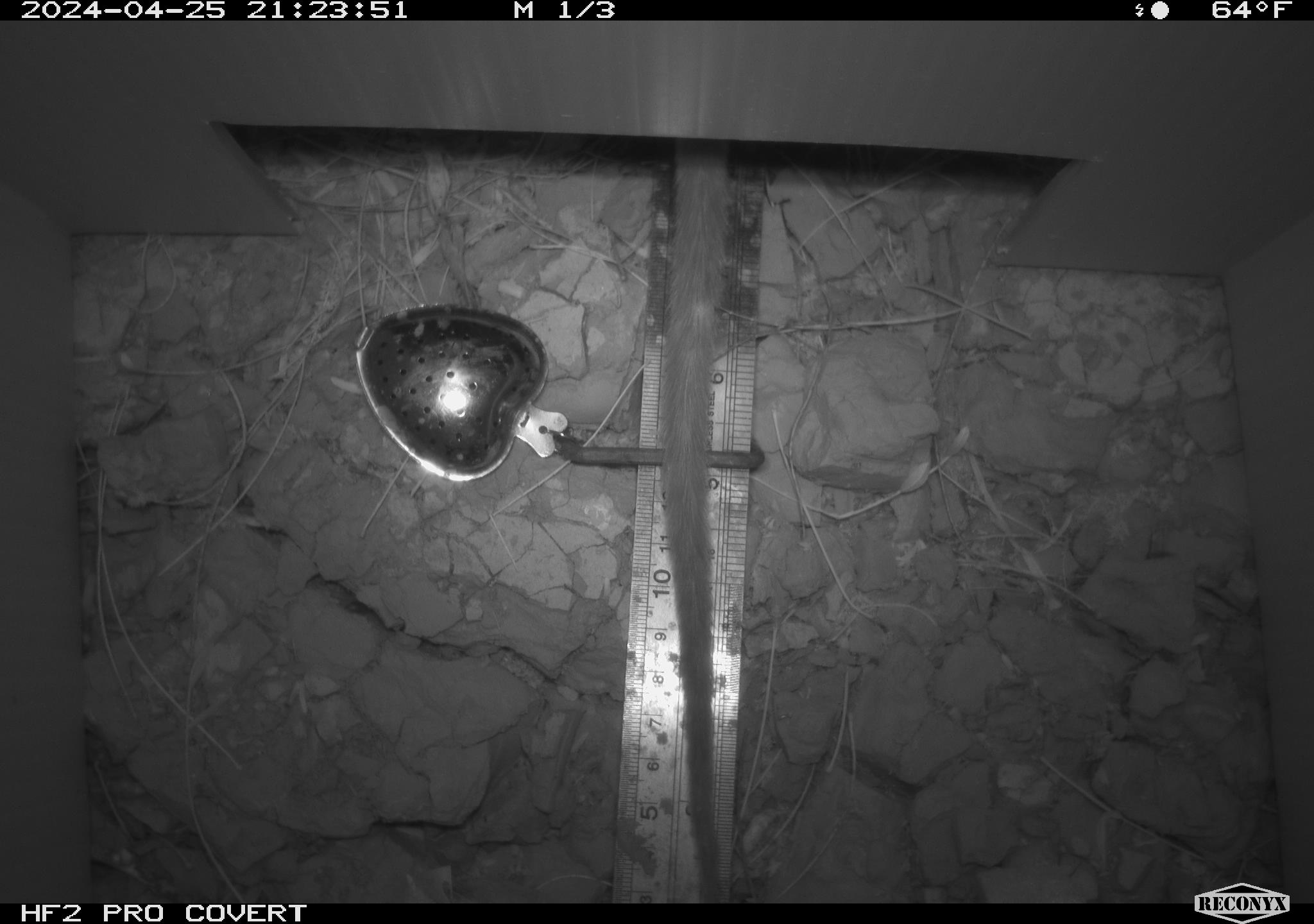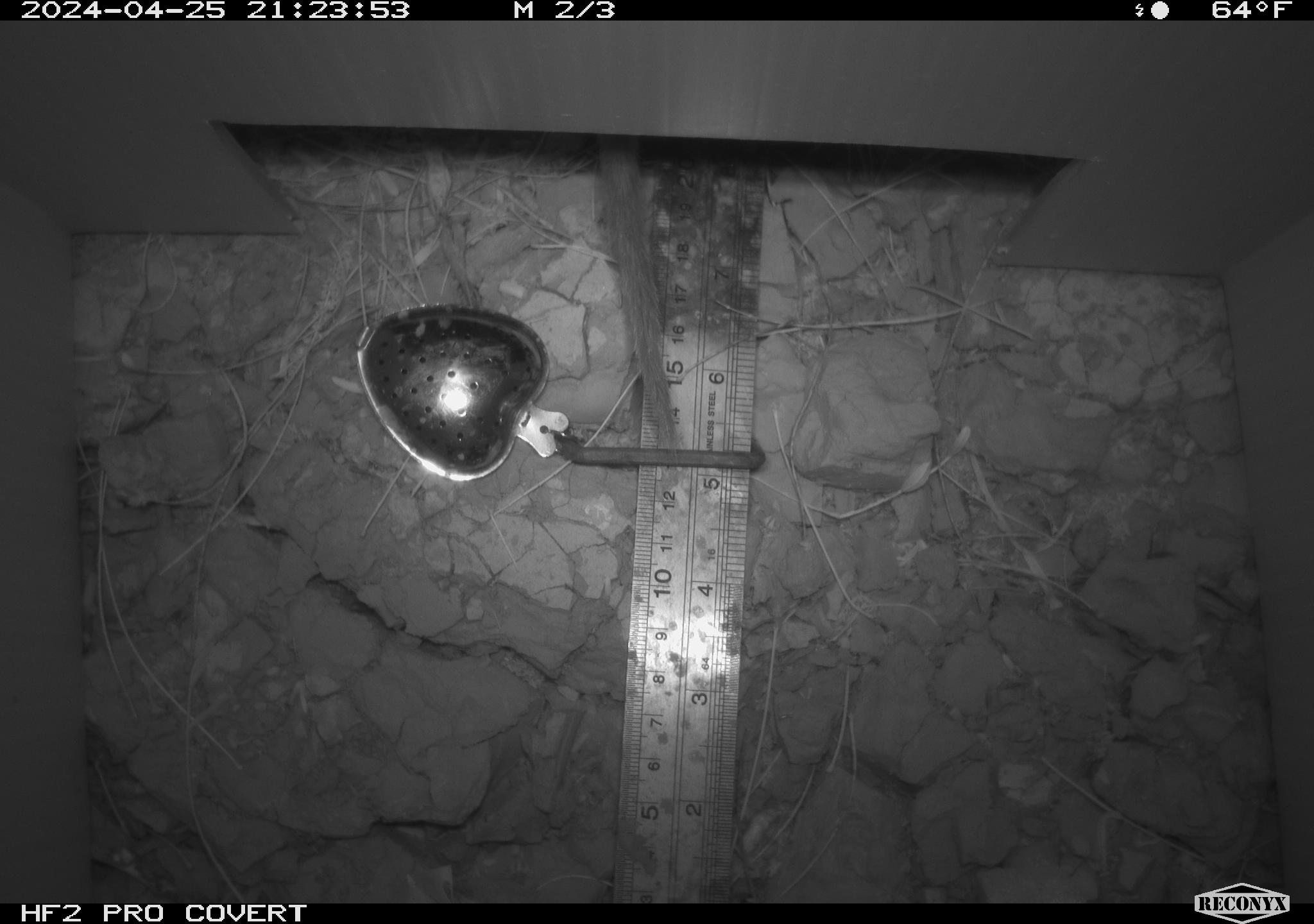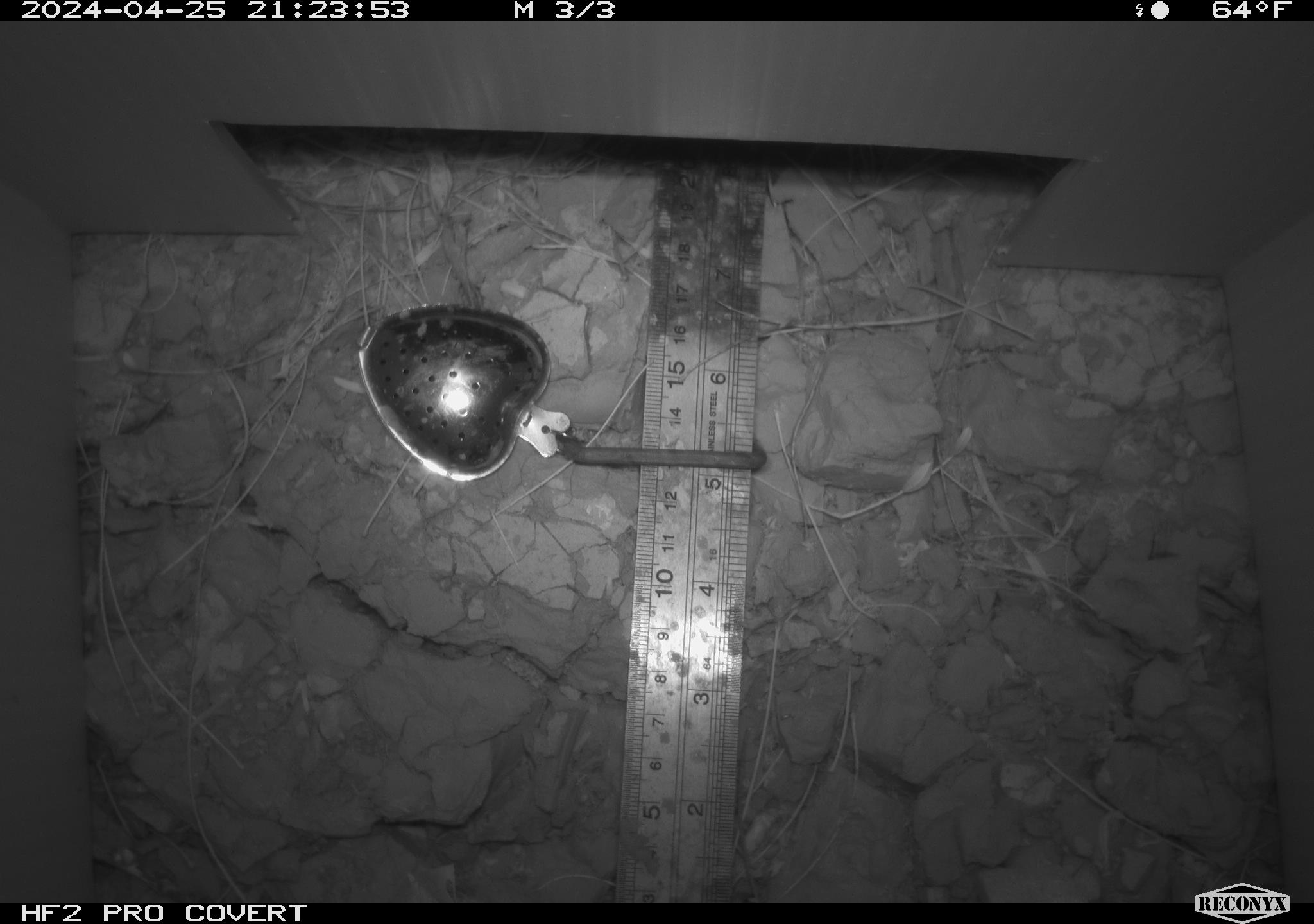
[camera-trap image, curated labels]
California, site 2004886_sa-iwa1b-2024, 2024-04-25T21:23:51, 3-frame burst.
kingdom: Animalia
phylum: Chordata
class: Mammalia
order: Rodentia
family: Cricetidae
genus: Neotoma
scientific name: Neotoma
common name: pack rat or woodrat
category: neotoma species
Neotoma species (pack rat or woodrat) (Neotoma).